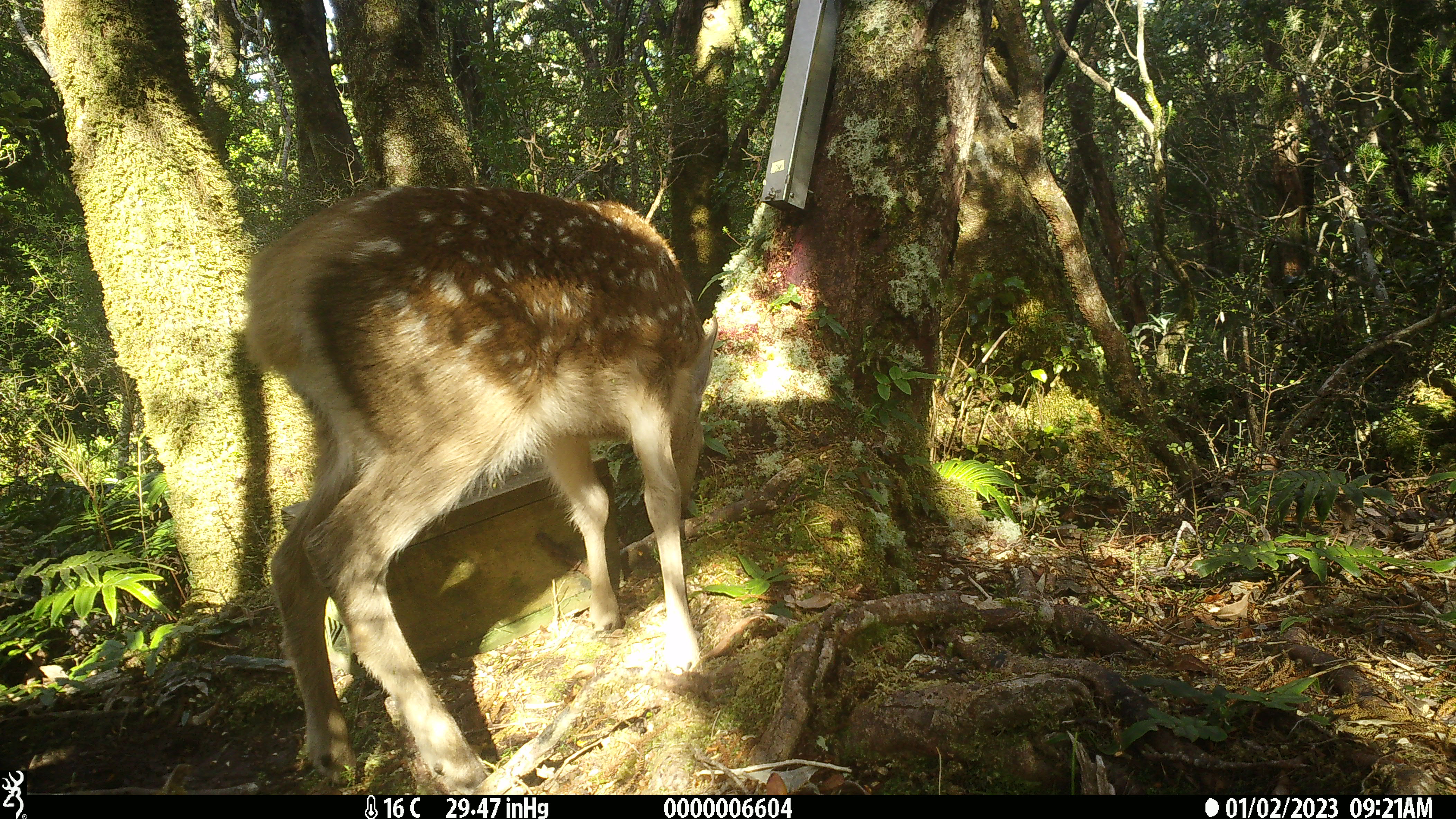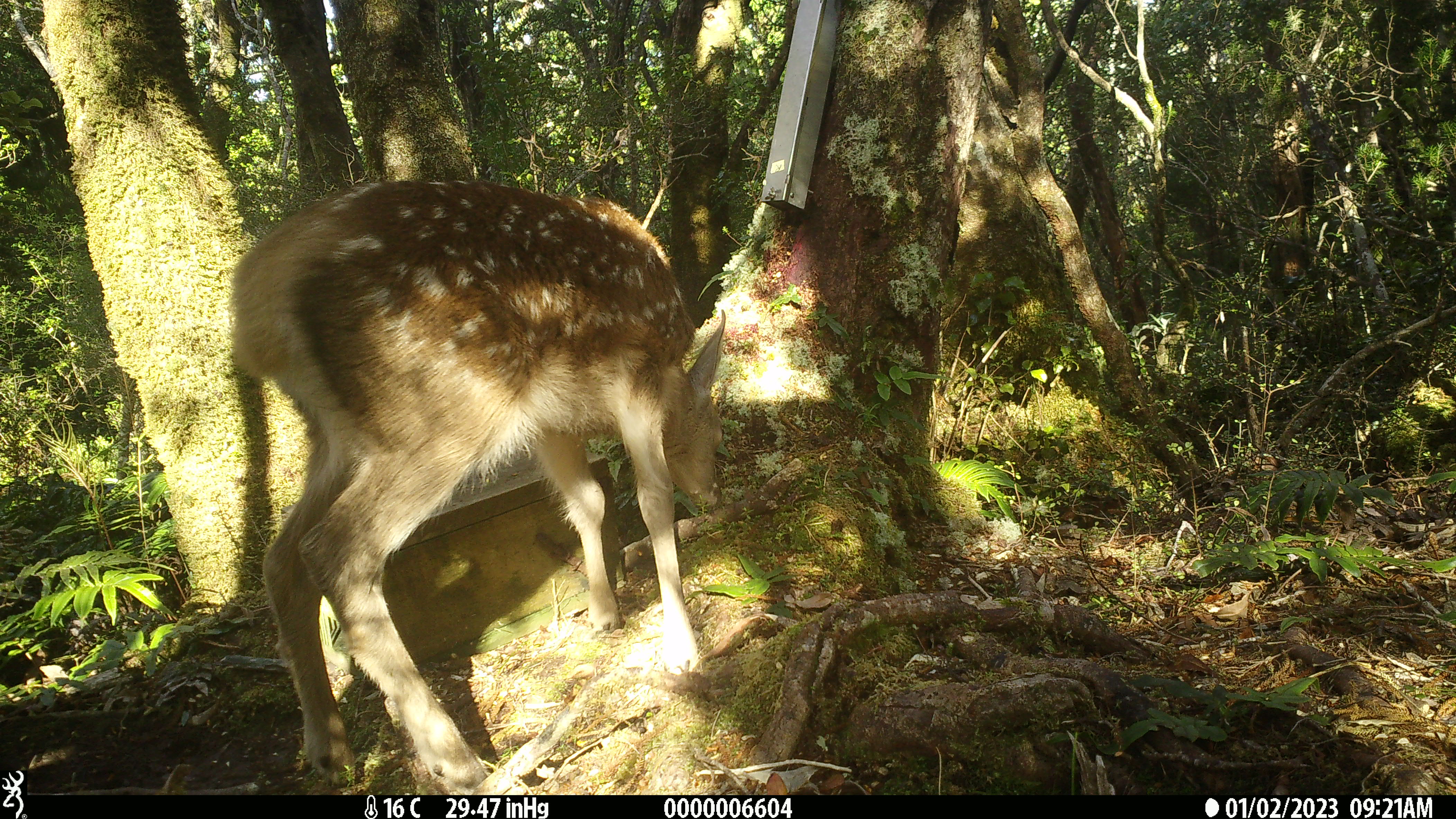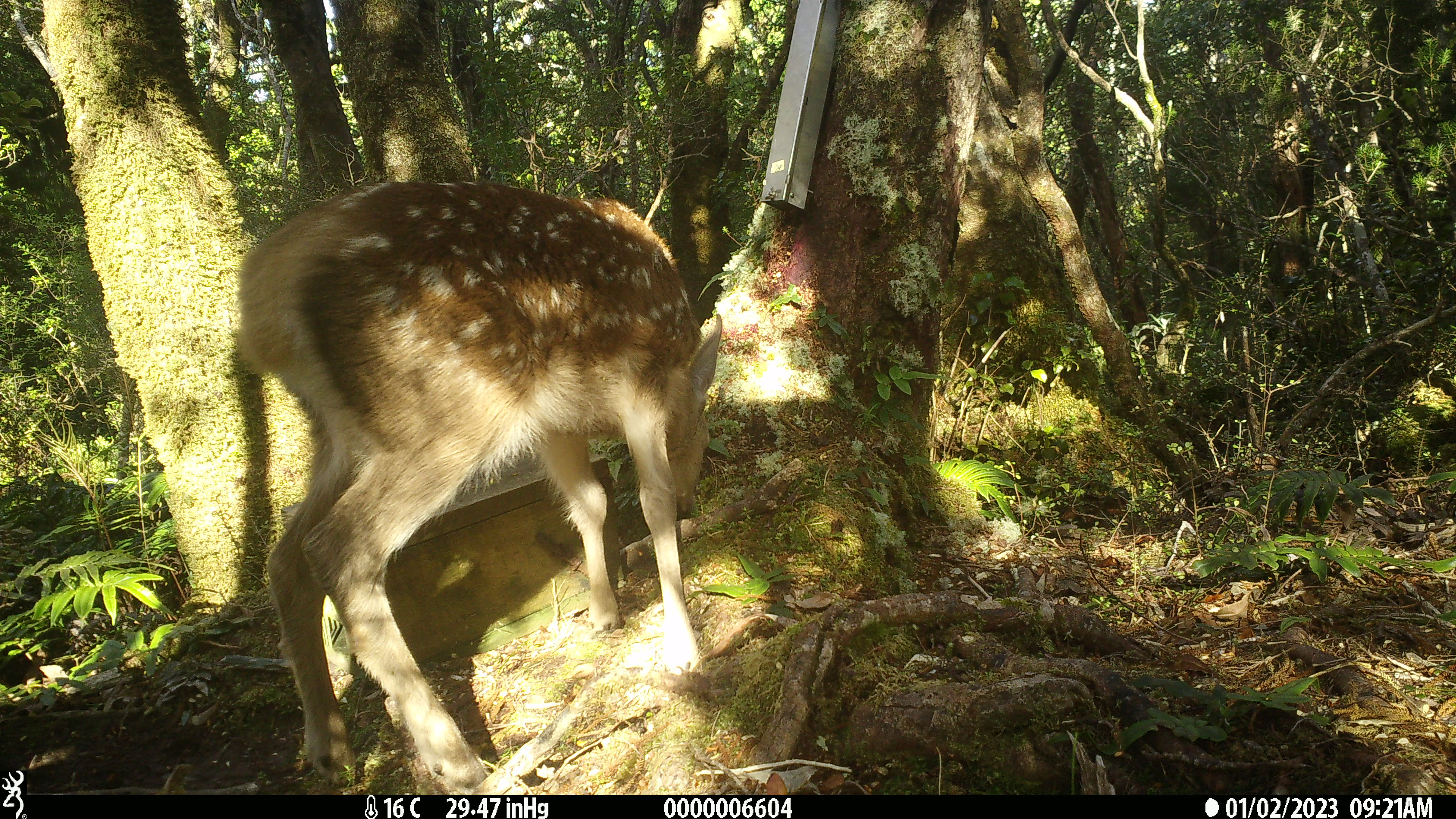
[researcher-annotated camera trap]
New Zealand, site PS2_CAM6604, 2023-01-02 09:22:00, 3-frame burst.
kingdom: Animalia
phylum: Chordata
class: Mammalia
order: Artiodactyla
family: Cervidae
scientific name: Cervidae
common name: deer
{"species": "deer (Cervidae)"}